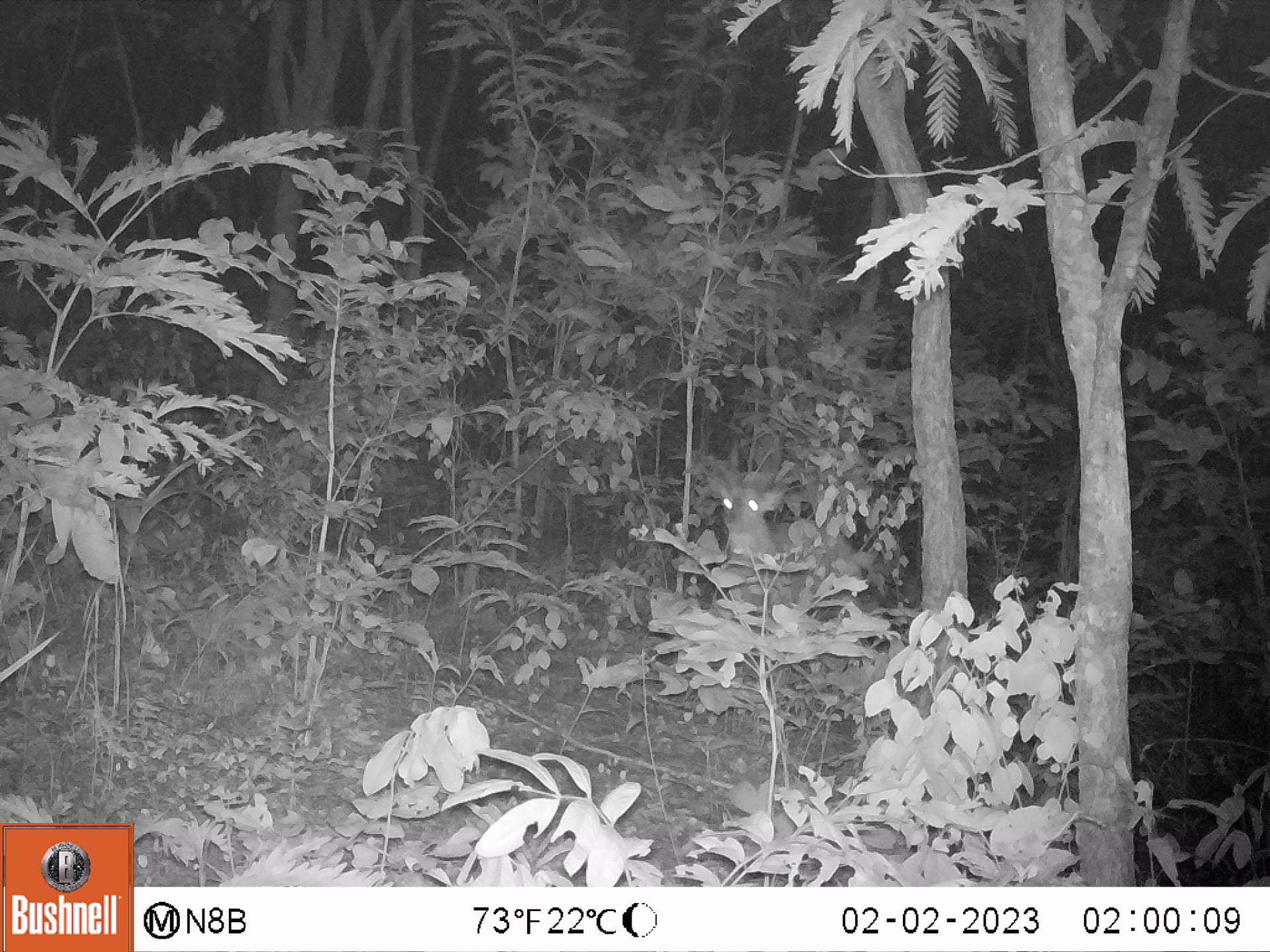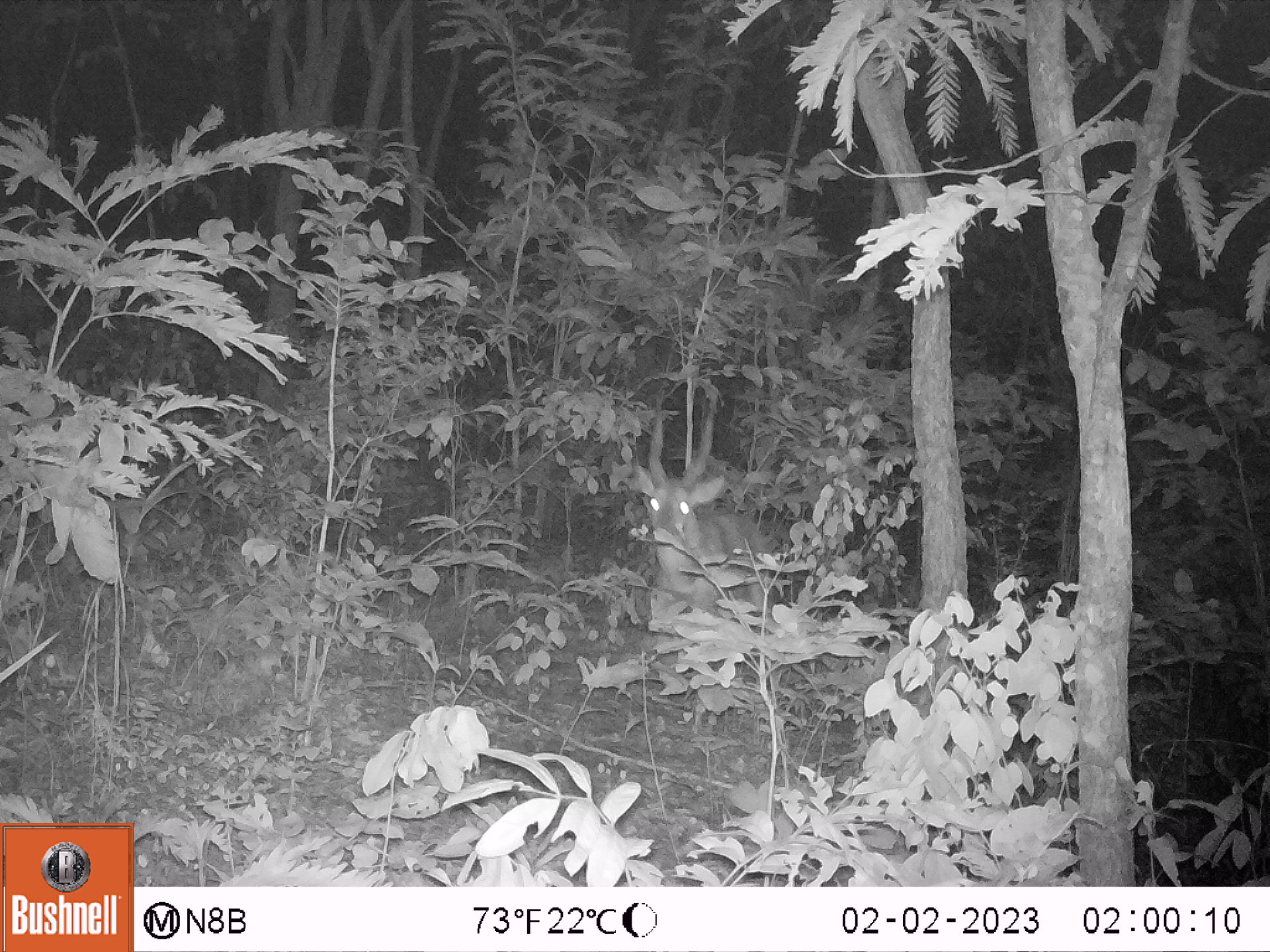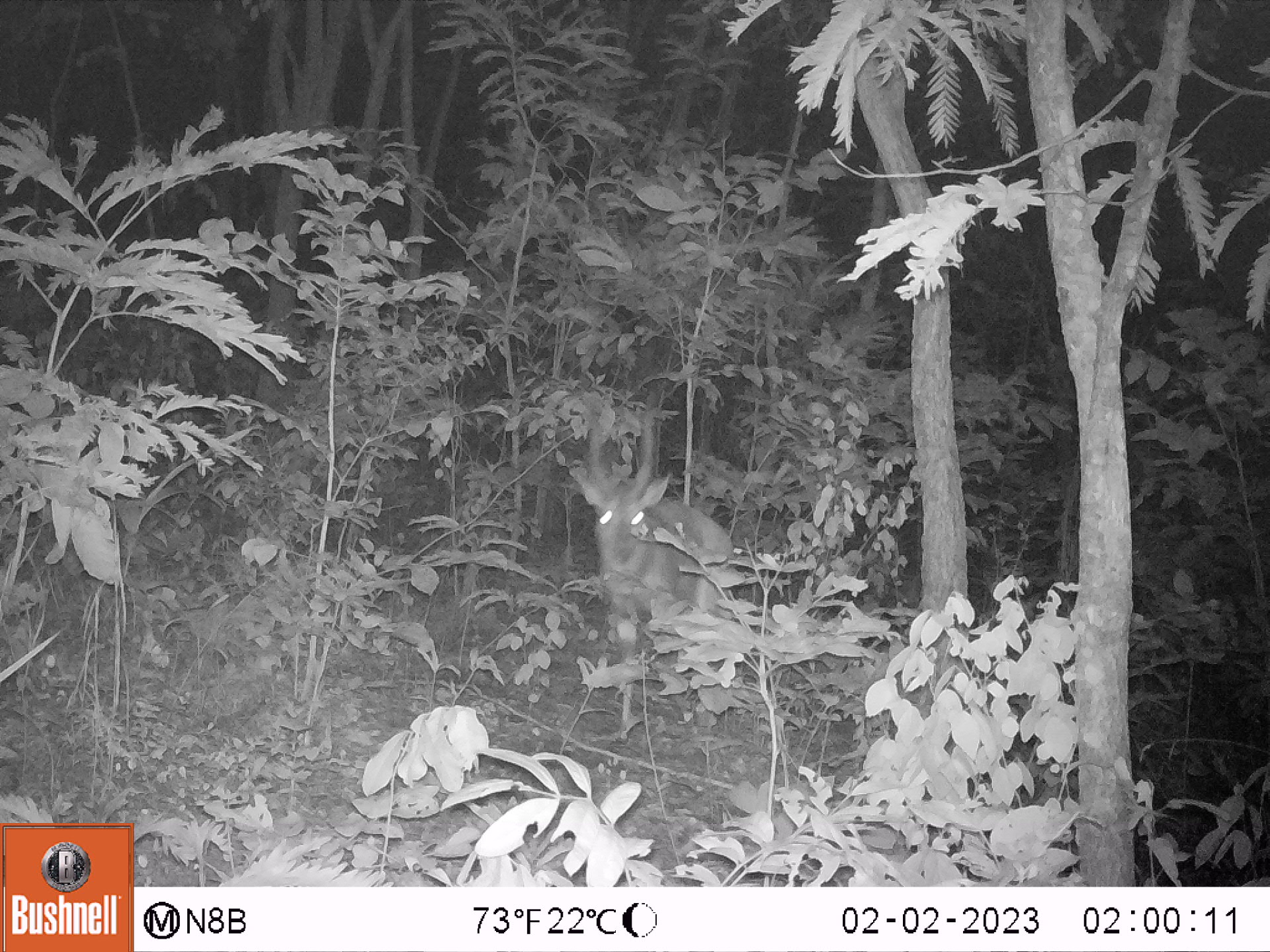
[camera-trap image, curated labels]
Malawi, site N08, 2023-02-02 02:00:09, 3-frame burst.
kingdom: Animalia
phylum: Chordata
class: Mammalia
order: Artiodactyla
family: Bovidae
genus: Tragelaphus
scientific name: Tragelaphus sylvaticus sylvaticus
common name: cape bushbuck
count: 1